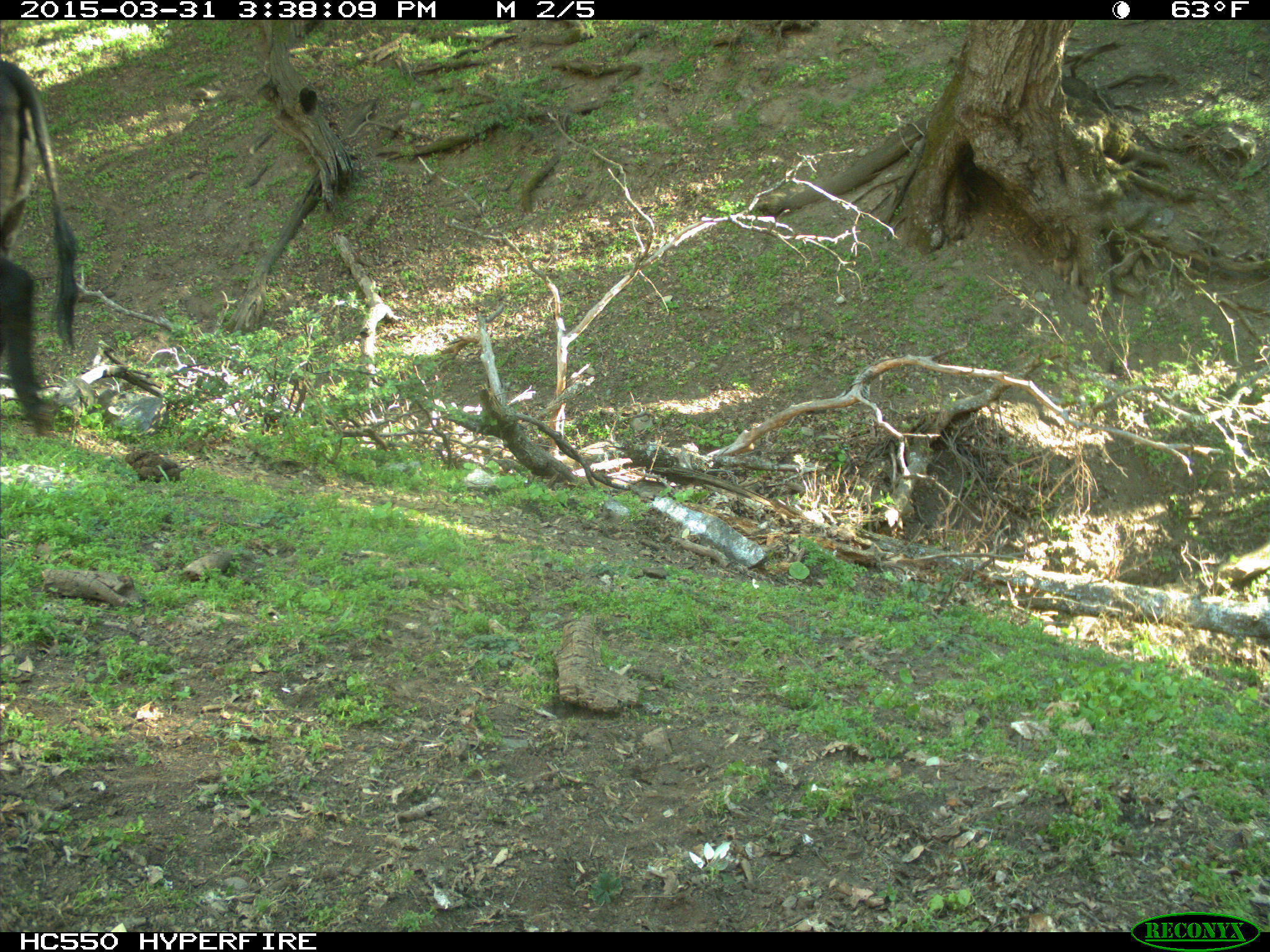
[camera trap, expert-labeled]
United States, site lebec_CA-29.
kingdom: Animalia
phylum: Chordata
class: Mammalia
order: Artiodactyla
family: Bovidae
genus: Bos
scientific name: Bos taurus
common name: domestic cow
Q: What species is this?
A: Bos taurus (domestic cow).